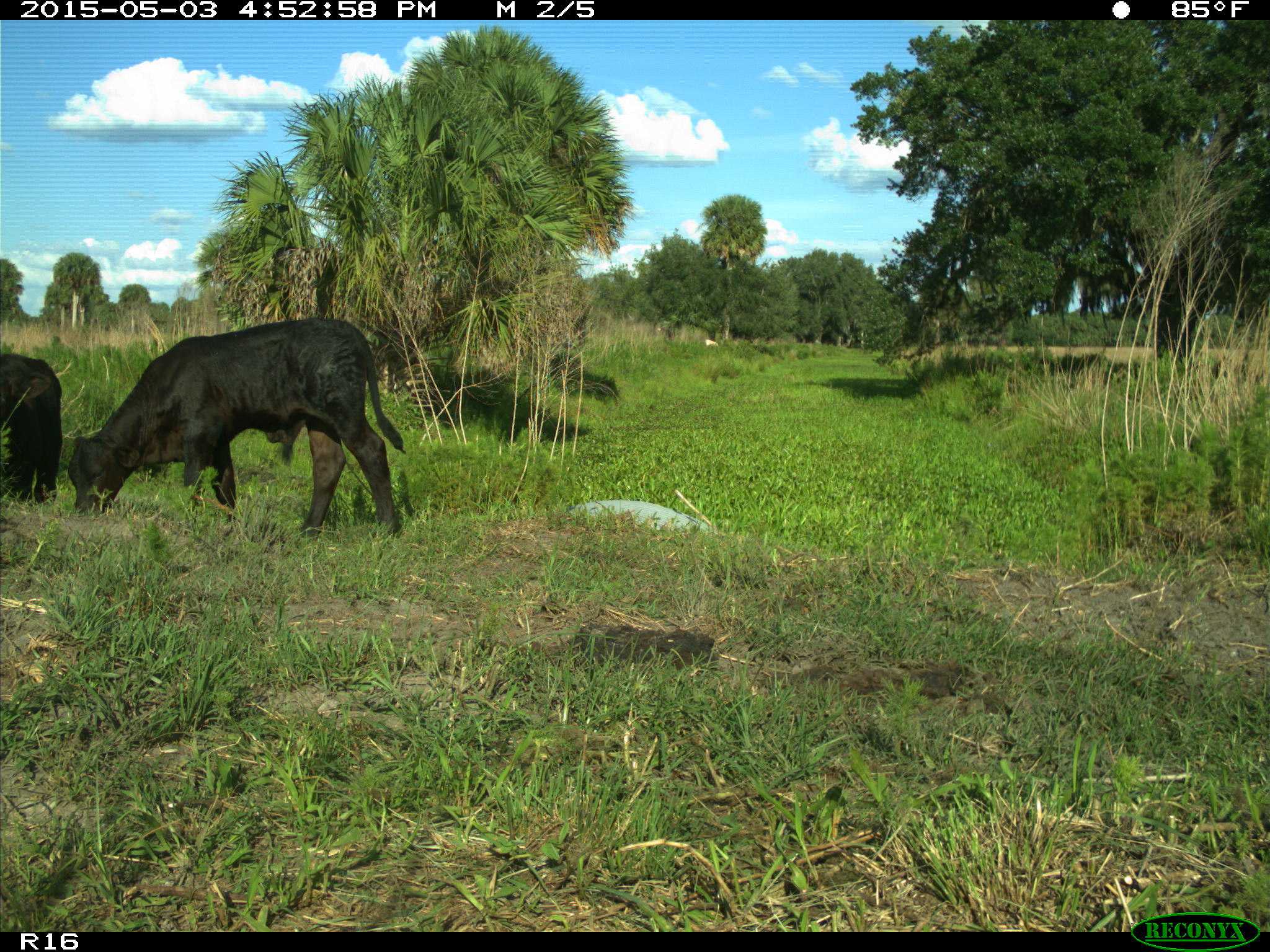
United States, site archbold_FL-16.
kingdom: Animalia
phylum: Chordata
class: Mammalia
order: Artiodactyla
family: Bovidae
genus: Bos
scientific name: Bos taurus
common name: domestic cow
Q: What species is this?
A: Bos taurus (domestic cow).